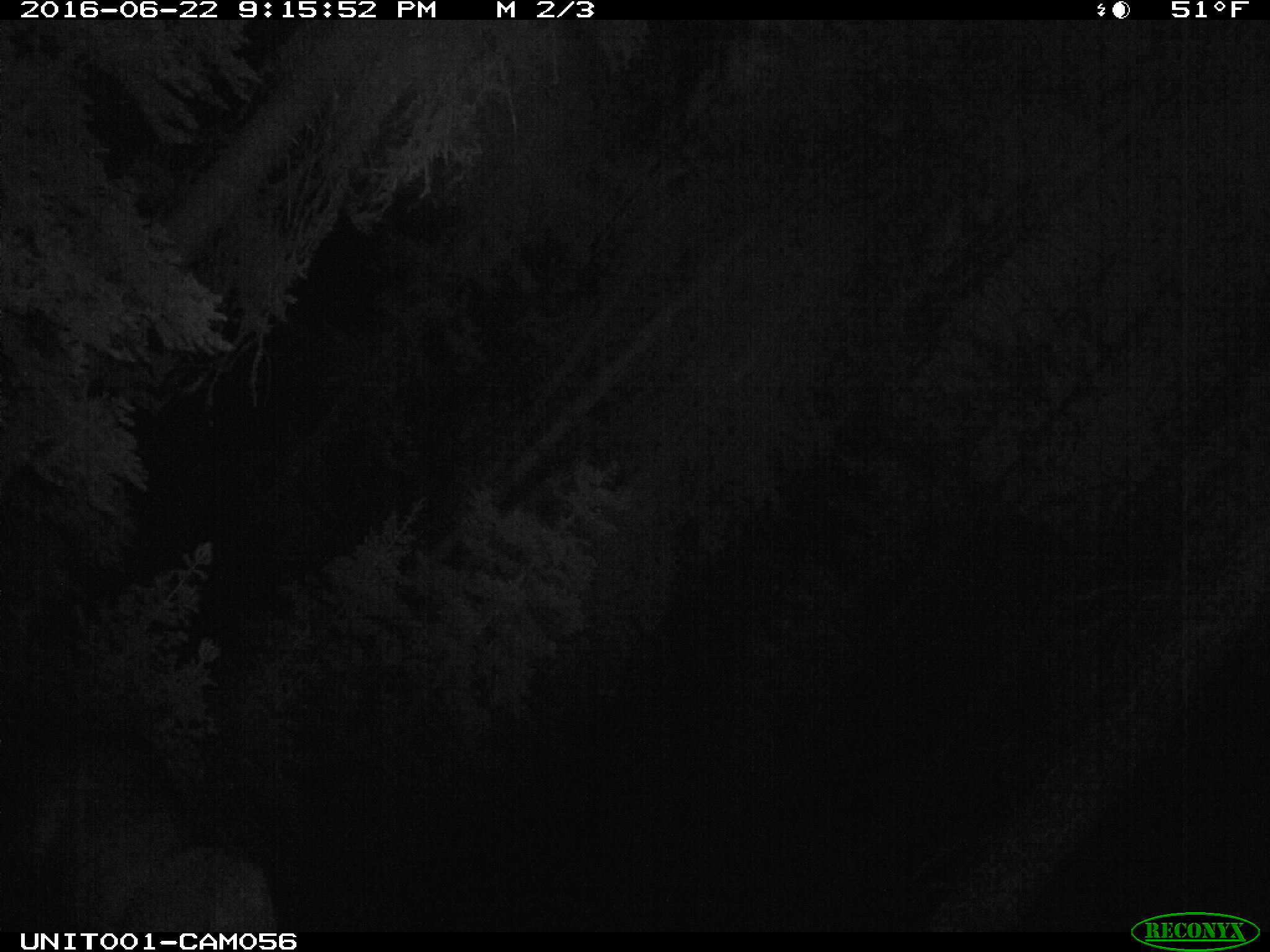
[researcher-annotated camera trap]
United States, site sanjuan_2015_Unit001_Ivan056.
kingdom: Animalia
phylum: Chordata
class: Mammalia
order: Artiodactyla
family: Cervidae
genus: Cervus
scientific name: Cervus elaphus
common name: red deer